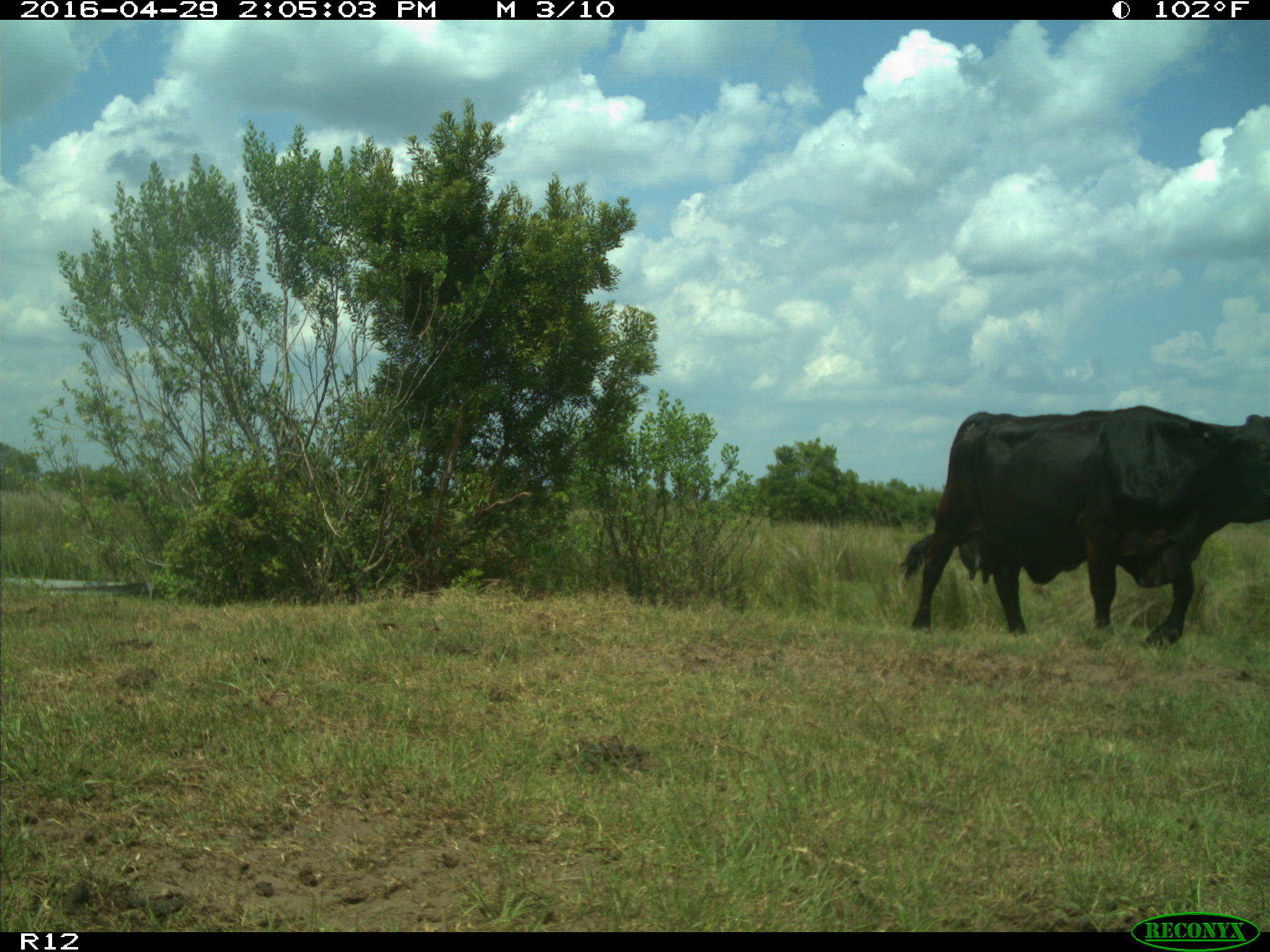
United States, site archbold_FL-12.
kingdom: Animalia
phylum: Chordata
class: Mammalia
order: Artiodactyla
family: Bovidae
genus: Bos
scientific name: Bos taurus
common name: domestic cow